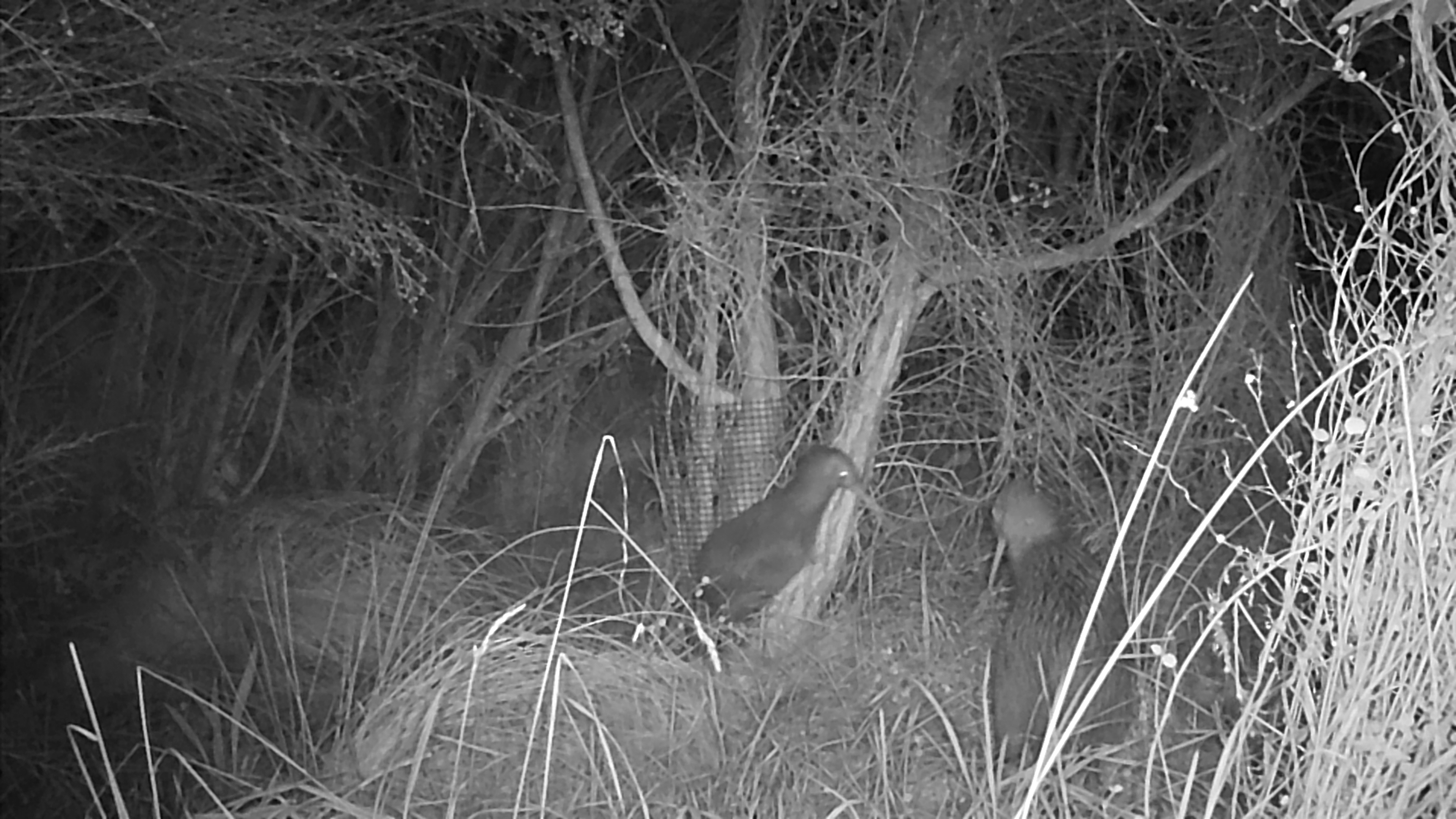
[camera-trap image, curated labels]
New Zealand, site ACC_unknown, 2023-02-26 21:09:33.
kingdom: Animalia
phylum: Chordata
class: Aves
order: Apterygiformes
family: Apterygidae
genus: Apteryx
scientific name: Apteryx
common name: kiwi